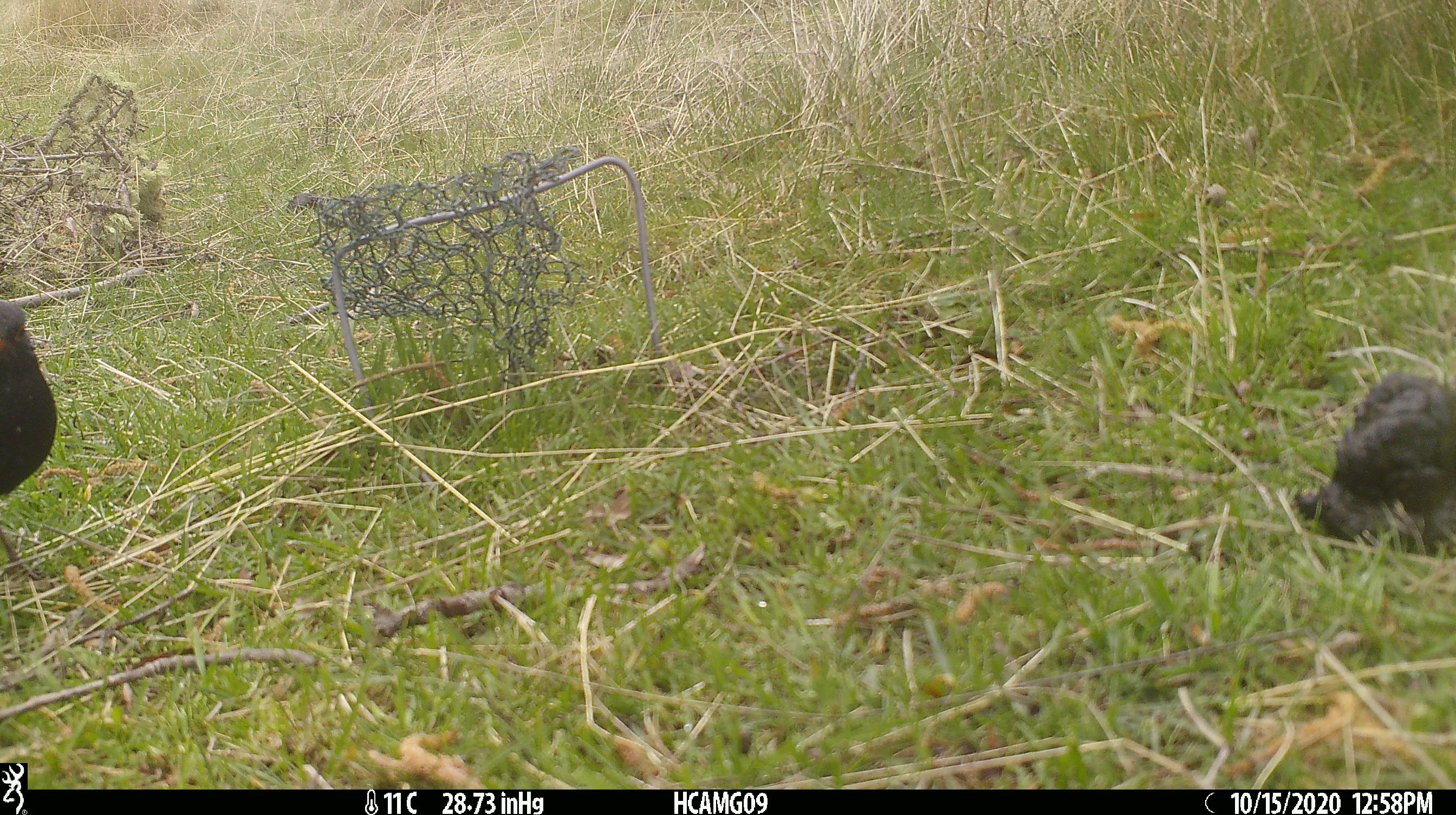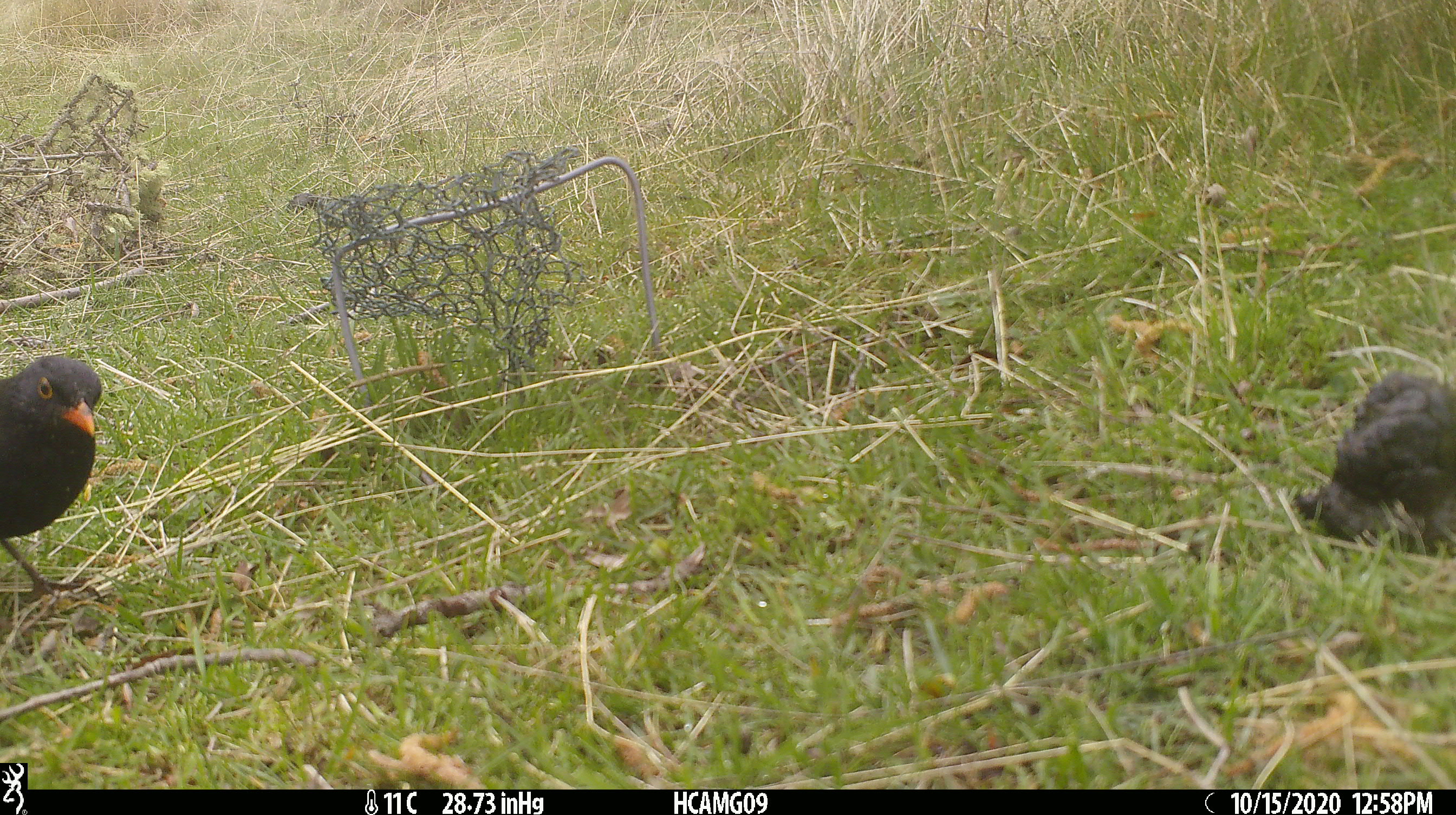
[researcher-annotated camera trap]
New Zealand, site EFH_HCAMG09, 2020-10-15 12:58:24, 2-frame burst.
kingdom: Animalia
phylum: Chordata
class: Aves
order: Passeriformes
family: Turdidae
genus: Turdus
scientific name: Turdus merula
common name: eurasian blackbird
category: blackbird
Blackbird (eurasian blackbird) (Turdus merula).